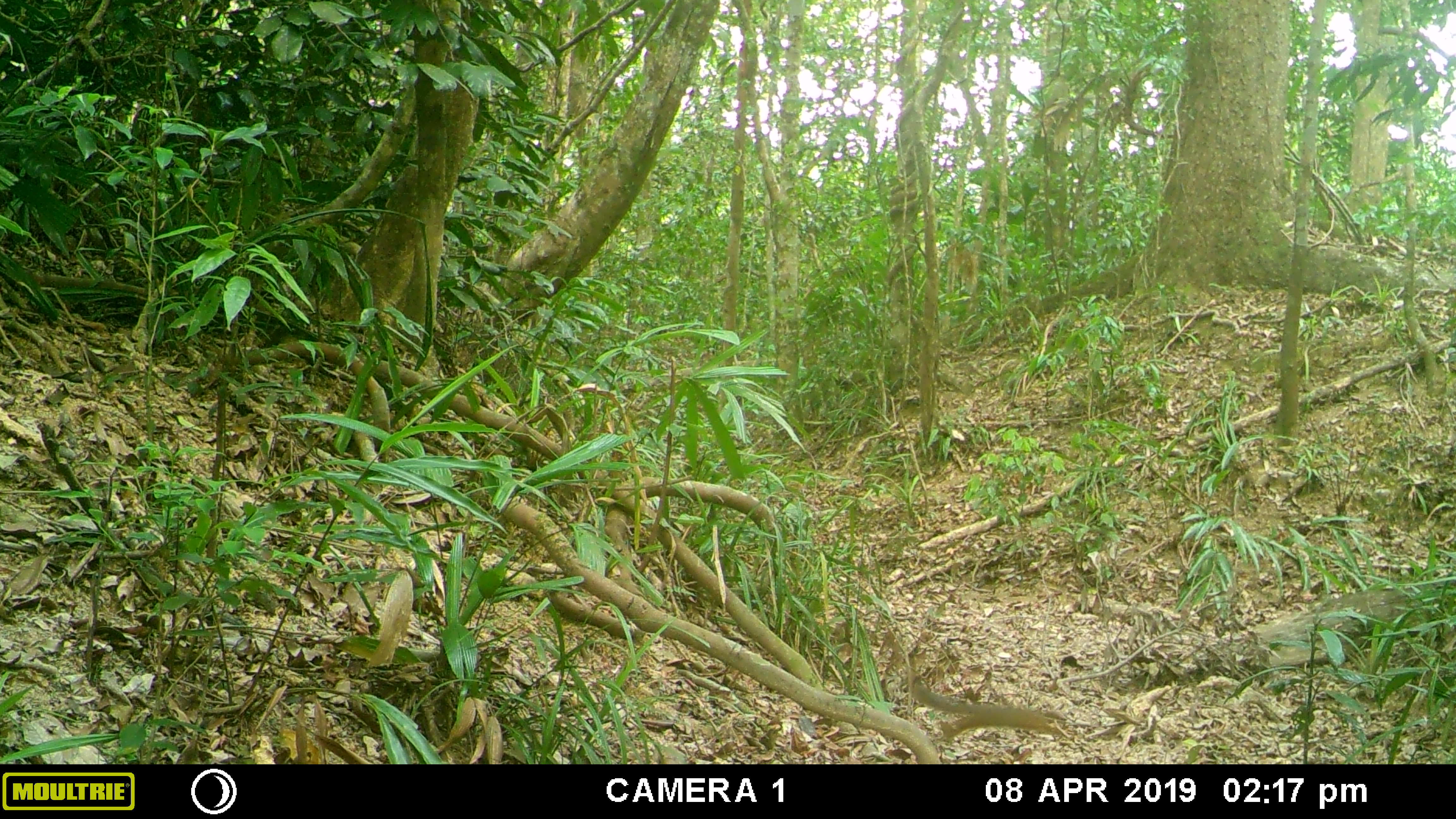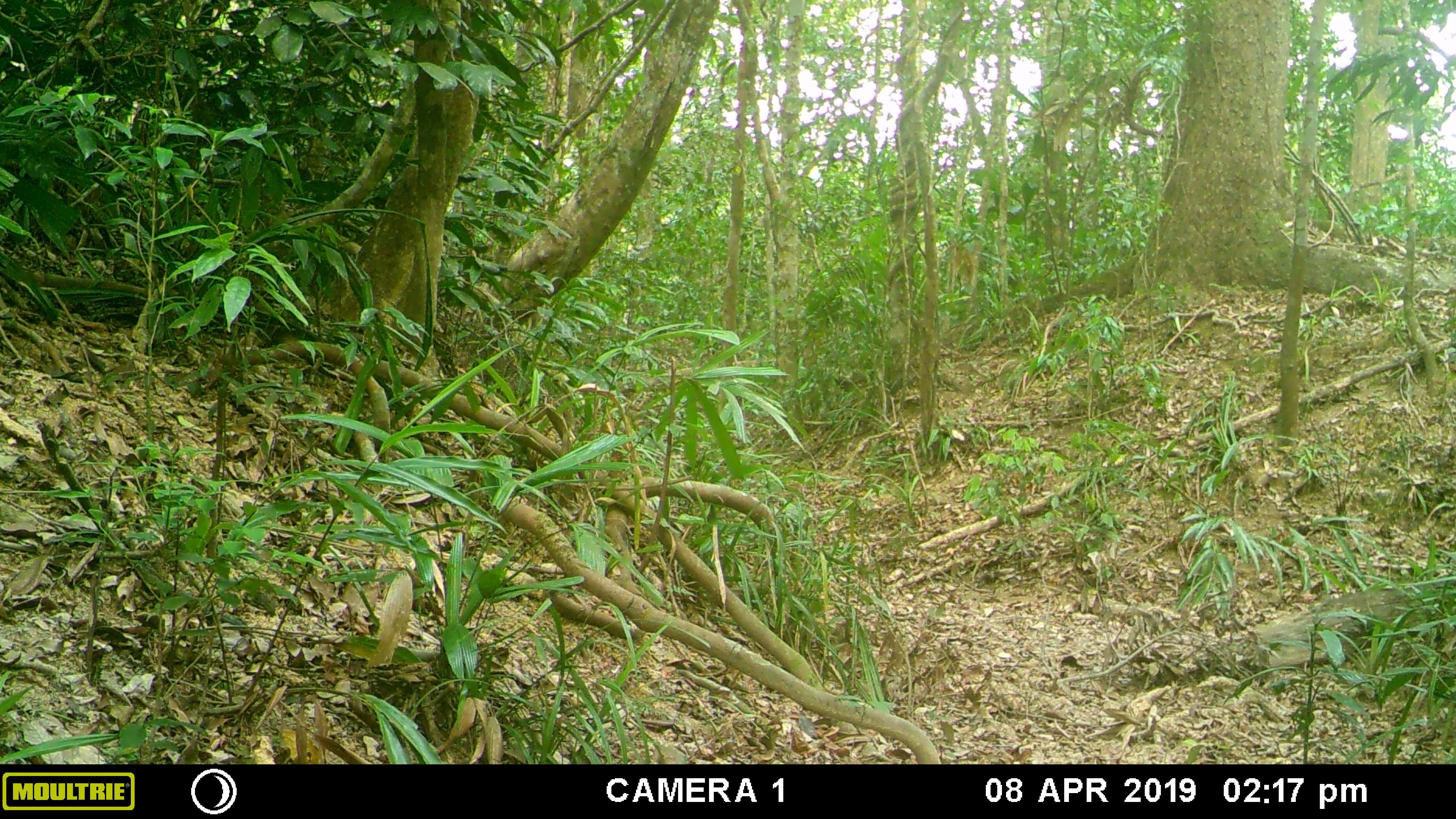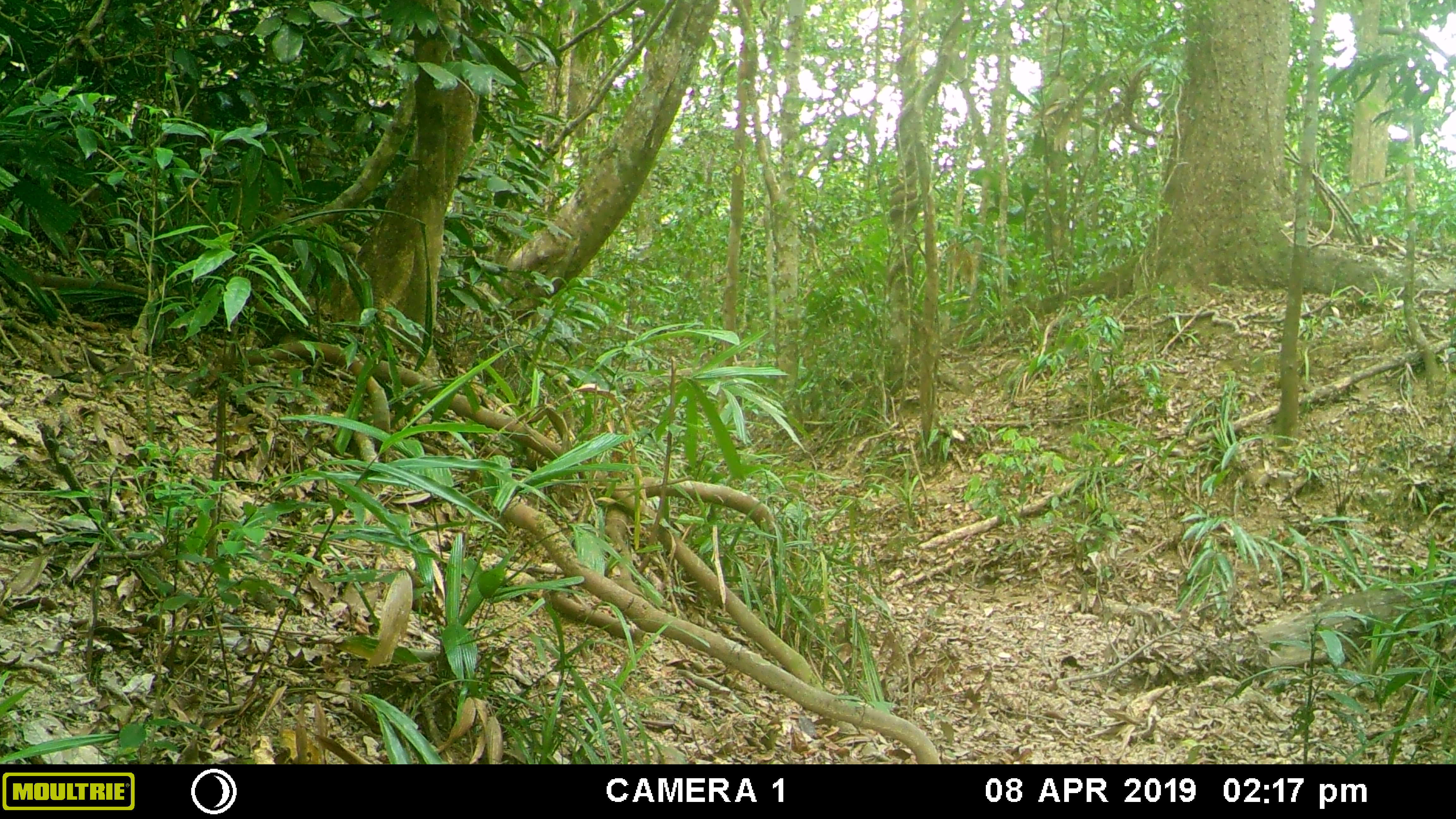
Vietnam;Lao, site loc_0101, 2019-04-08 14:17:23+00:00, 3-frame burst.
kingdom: Animalia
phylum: Chordata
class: Mammalia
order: Rodentia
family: Sciuridae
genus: Dremomys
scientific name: Dremomys rufigenis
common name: red-cheeked squirrel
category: red cheeked squirrel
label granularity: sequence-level